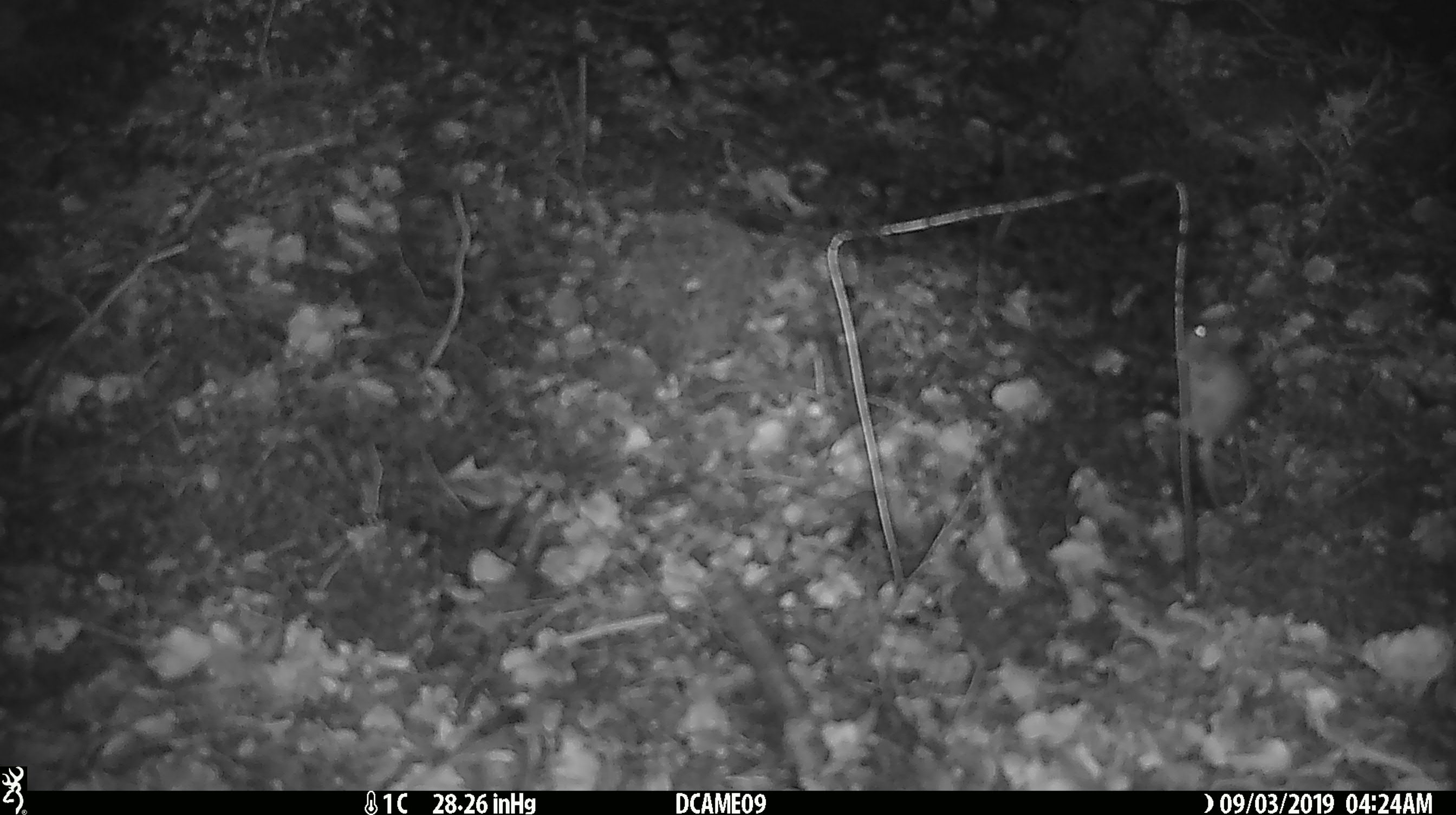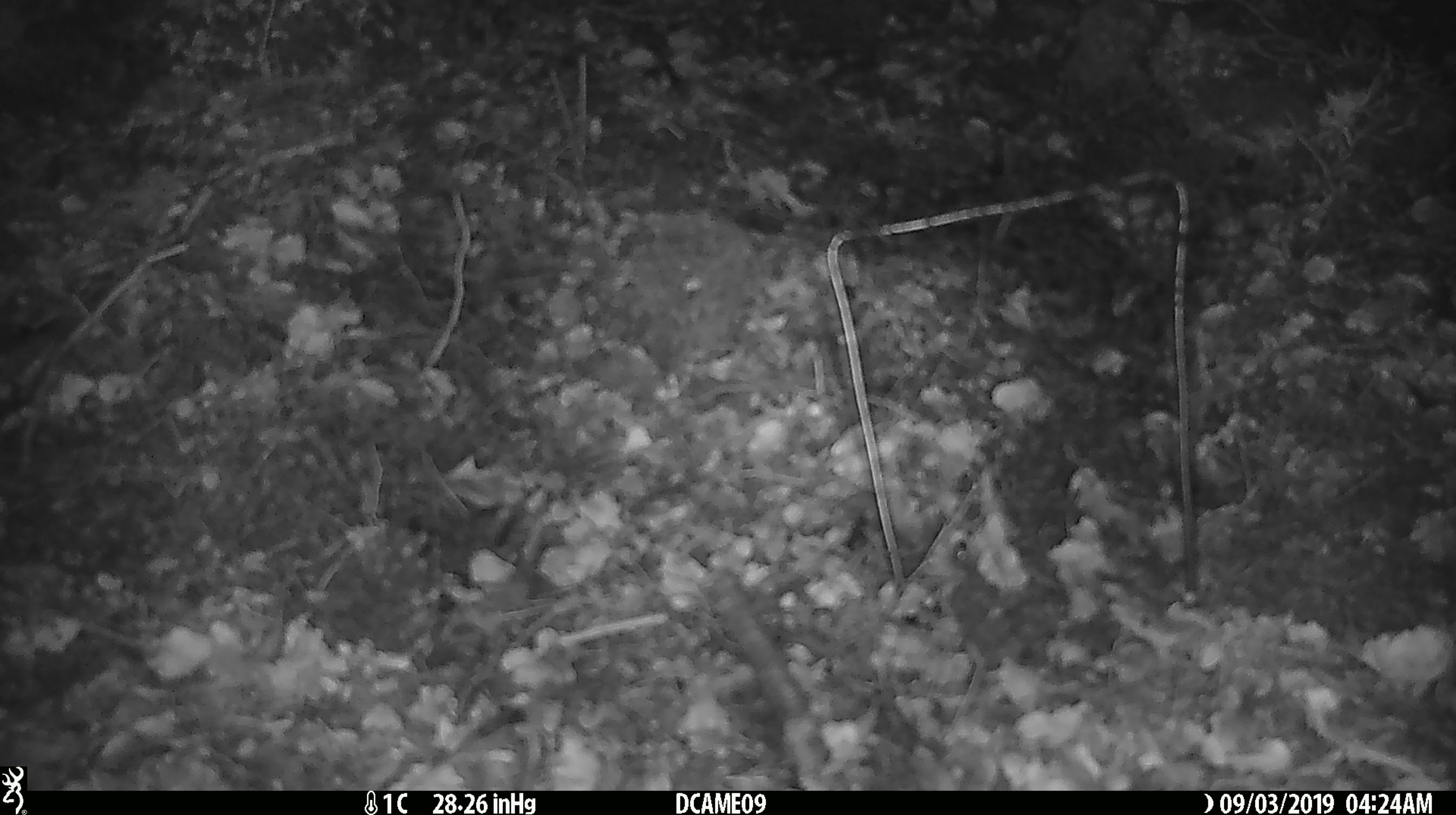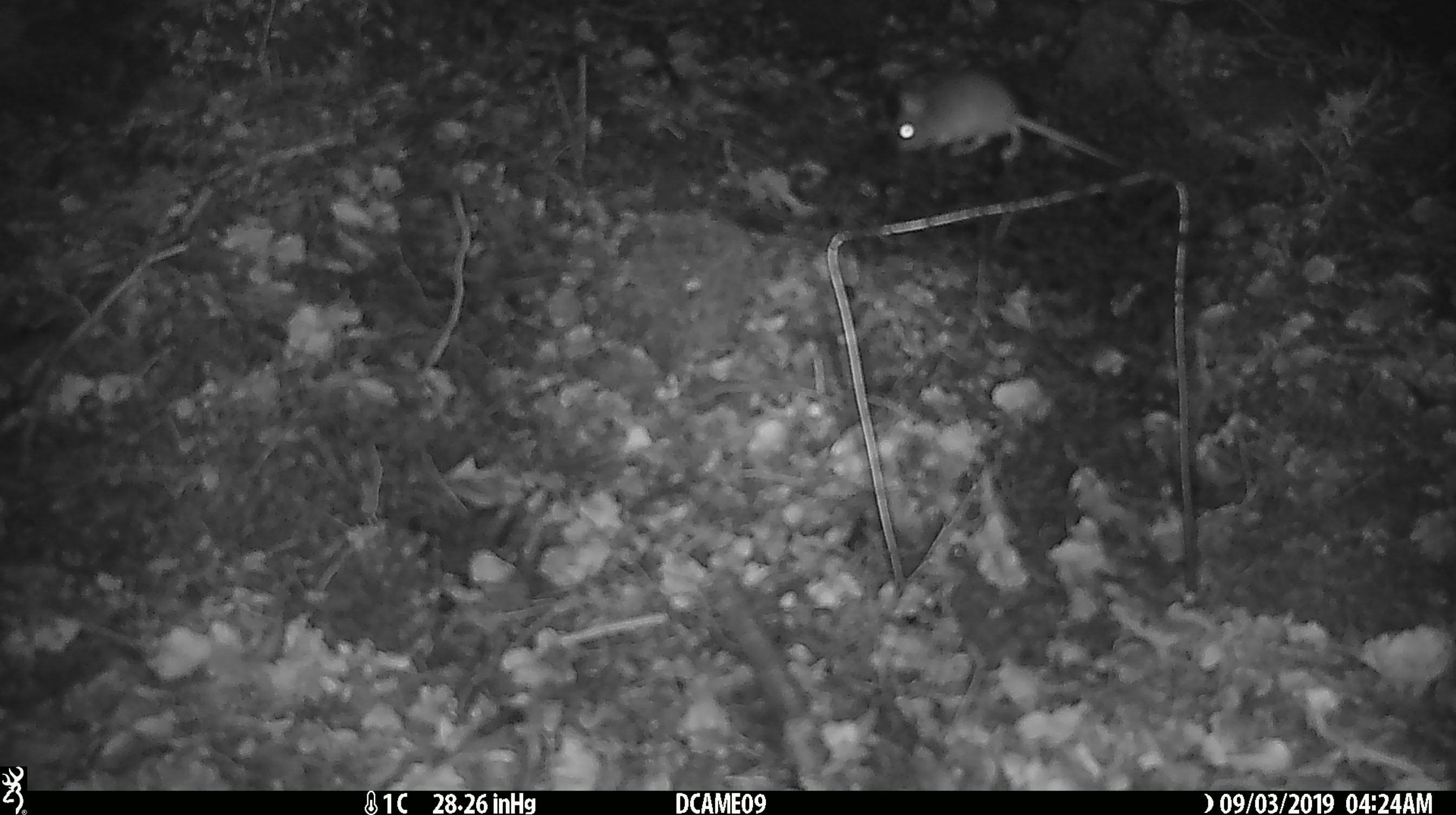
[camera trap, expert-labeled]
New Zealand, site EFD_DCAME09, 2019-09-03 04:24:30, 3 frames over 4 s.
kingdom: Animalia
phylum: Chordata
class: Mammalia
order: Rodentia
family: Muridae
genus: Mus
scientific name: Mus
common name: mouse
Mouse (Mus).